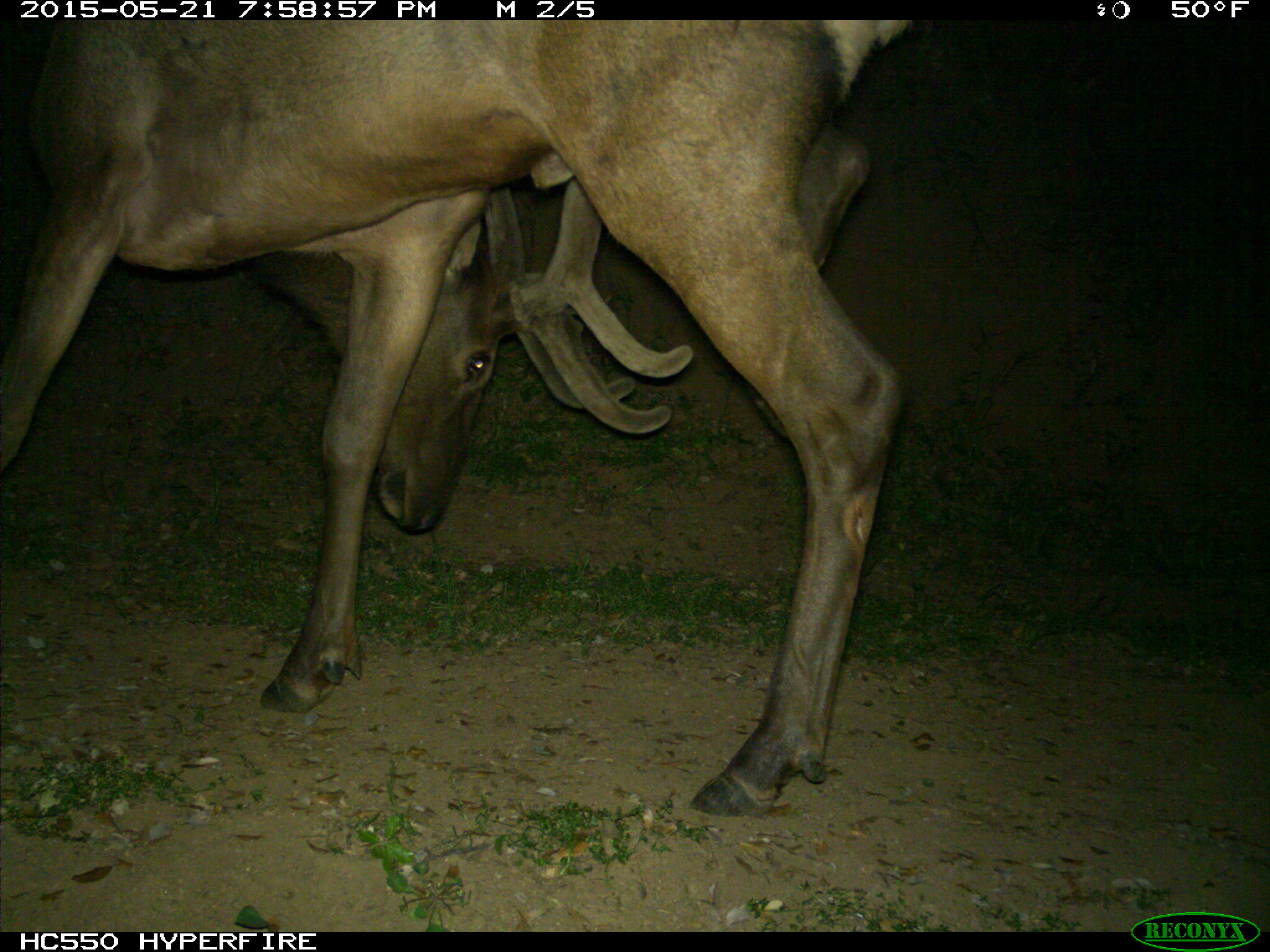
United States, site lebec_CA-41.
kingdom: Animalia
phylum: Chordata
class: Mammalia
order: Artiodactyla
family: Cervidae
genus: Cervus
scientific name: Cervus canadensis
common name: elk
Cervus canadensis (elk).